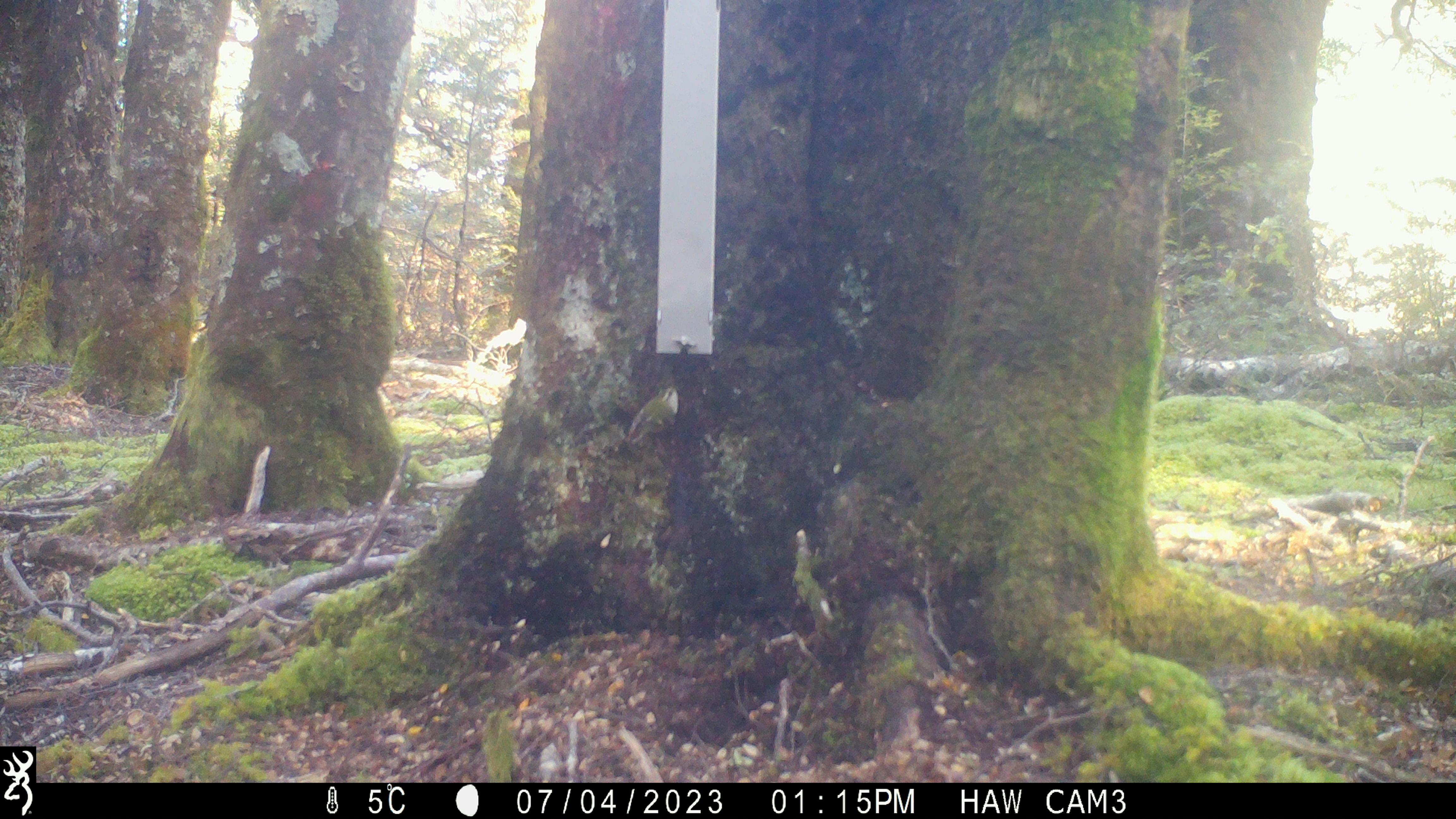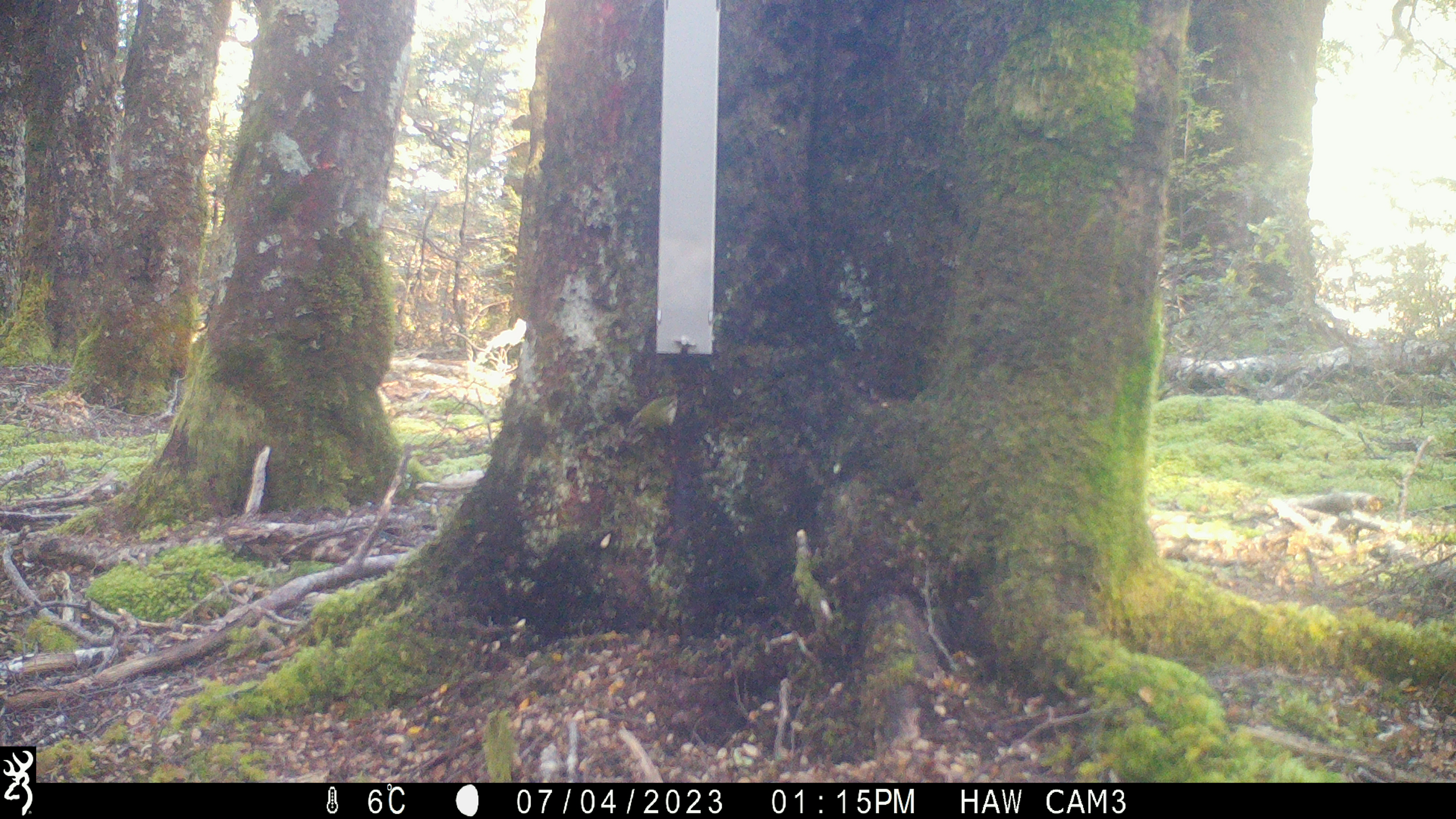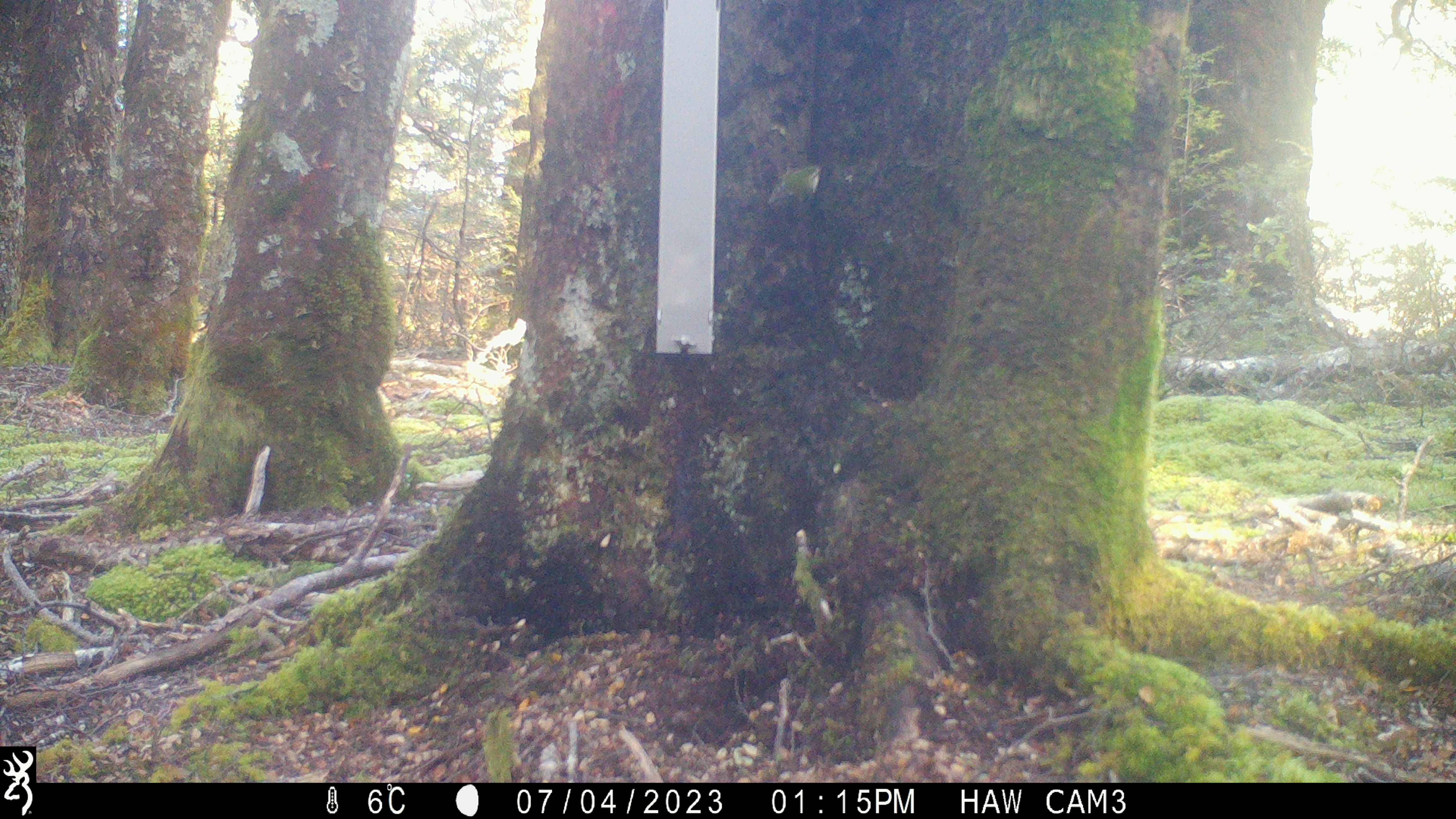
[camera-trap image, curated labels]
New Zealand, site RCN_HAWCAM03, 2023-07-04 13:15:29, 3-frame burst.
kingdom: Animalia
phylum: Chordata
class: Aves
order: Passeriformes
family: Acanthisittidae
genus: Acanthisitta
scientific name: Acanthisitta chloris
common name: rifleman